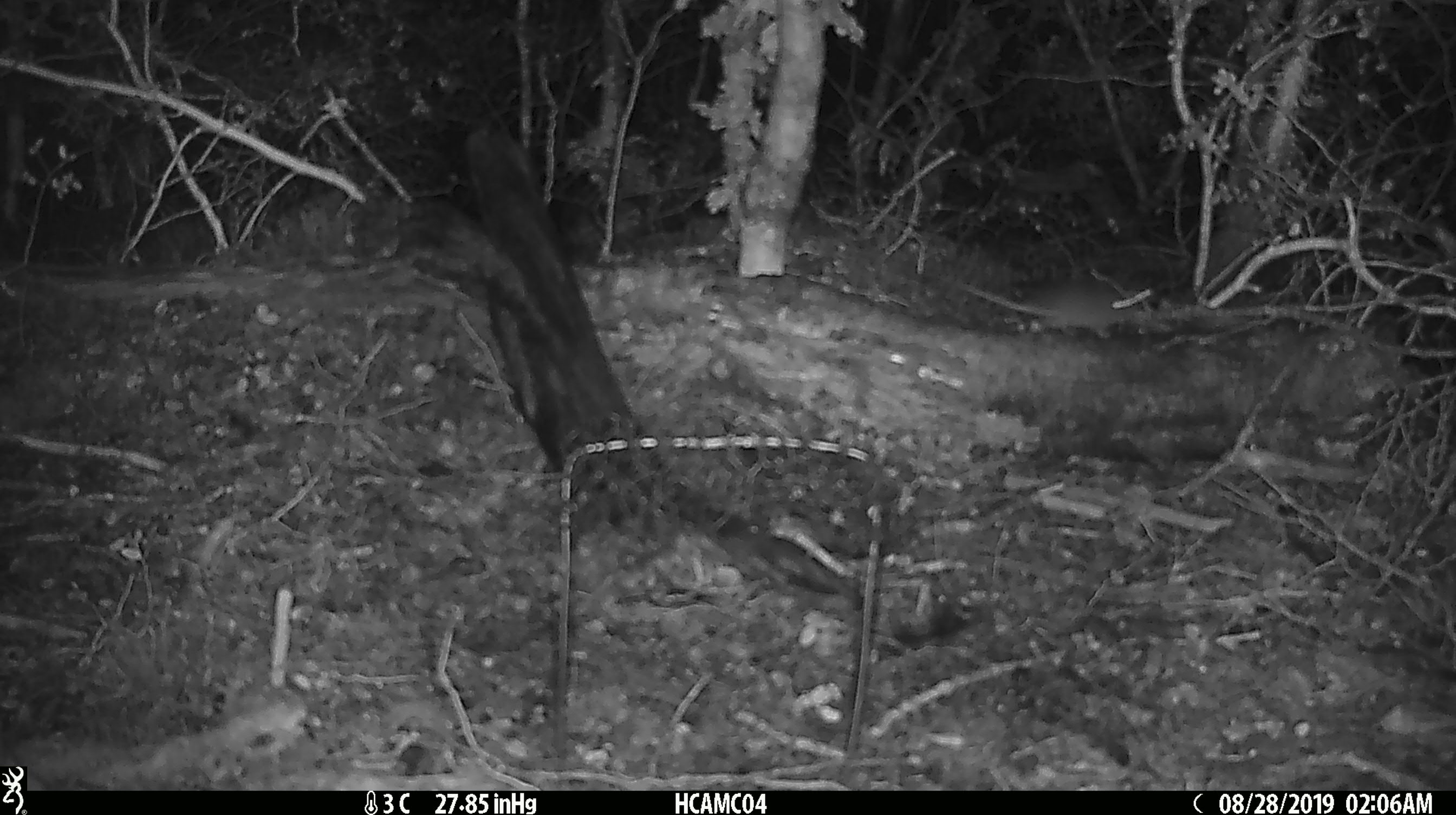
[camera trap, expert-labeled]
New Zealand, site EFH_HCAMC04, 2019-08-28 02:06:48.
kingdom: Animalia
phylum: Chordata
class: Mammalia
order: Rodentia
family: Muridae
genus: Mus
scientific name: Mus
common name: mouse